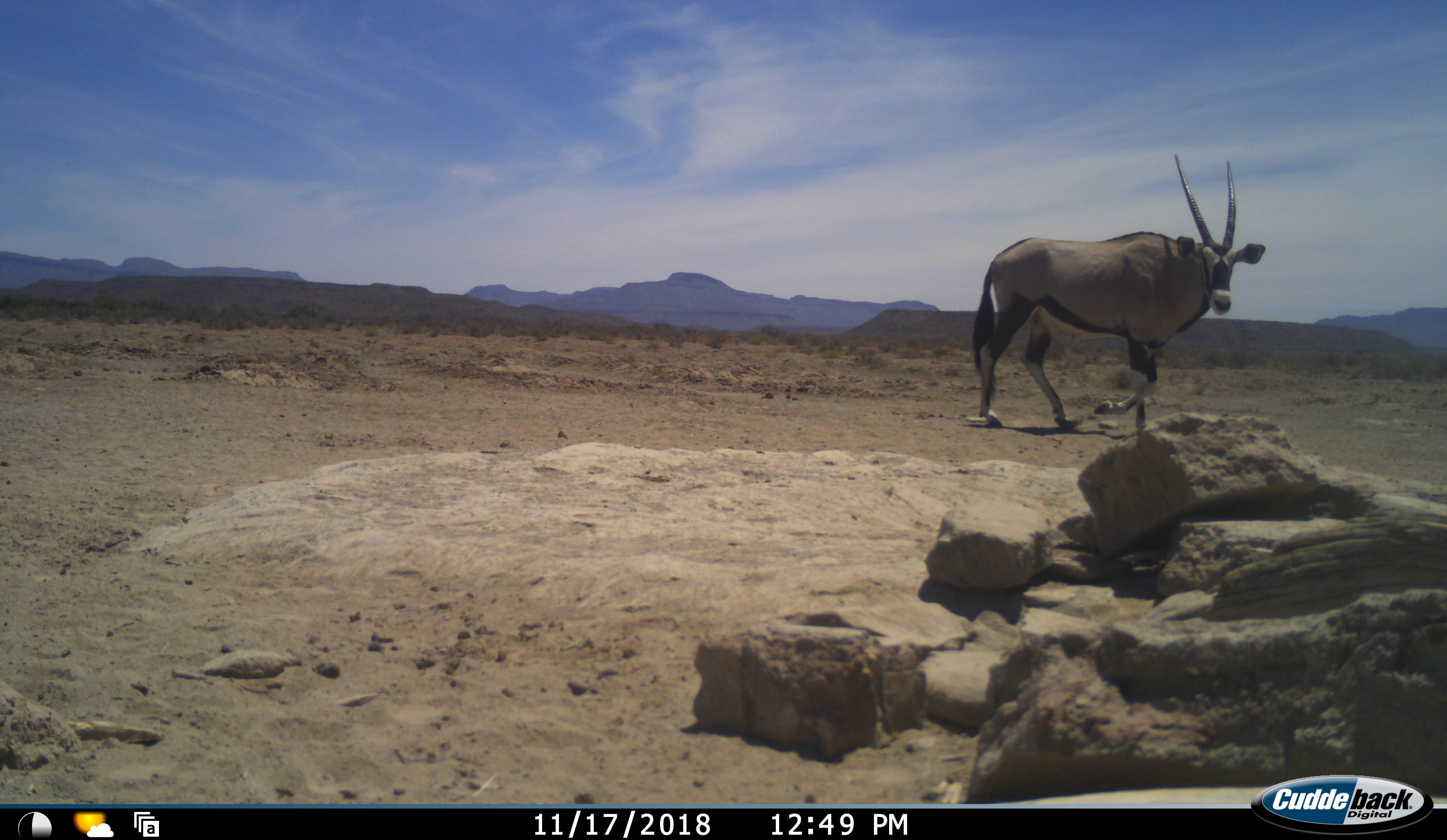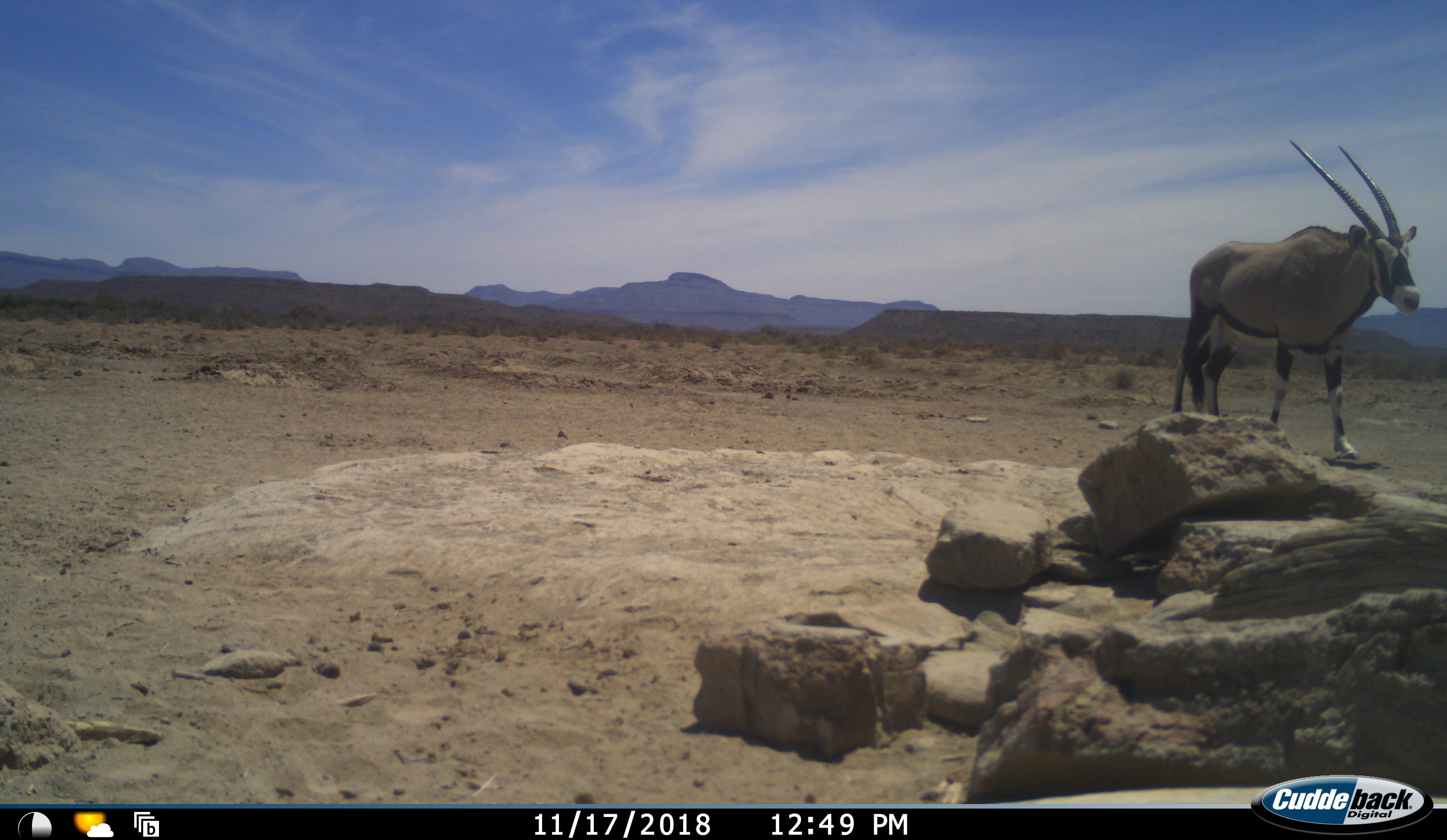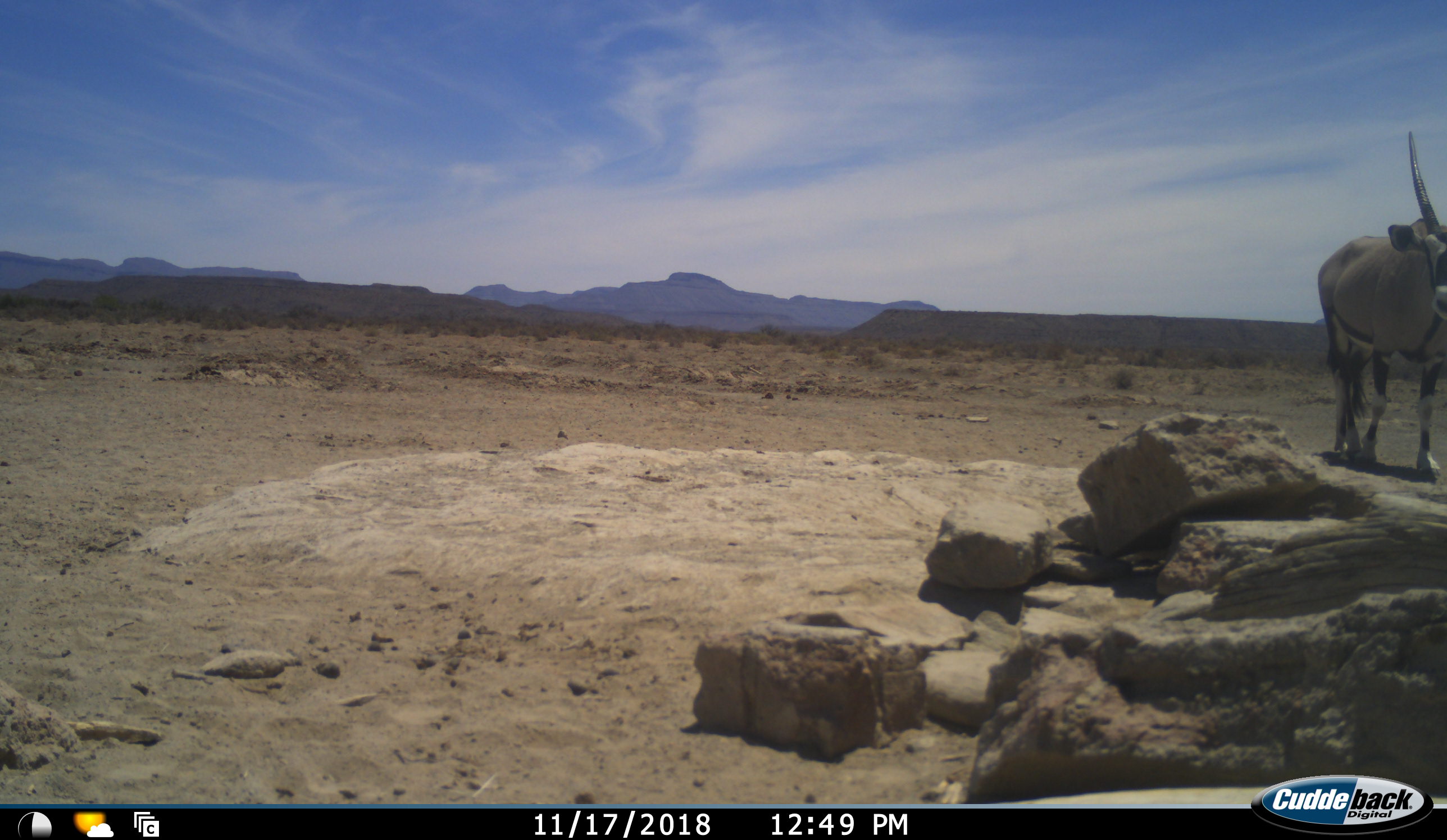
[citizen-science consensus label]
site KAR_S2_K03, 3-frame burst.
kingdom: Animalia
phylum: Chordata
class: Mammalia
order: Artiodactyla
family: Bovidae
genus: Oryx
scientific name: Oryx gazella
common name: gemsbok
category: oryx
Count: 1.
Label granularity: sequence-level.